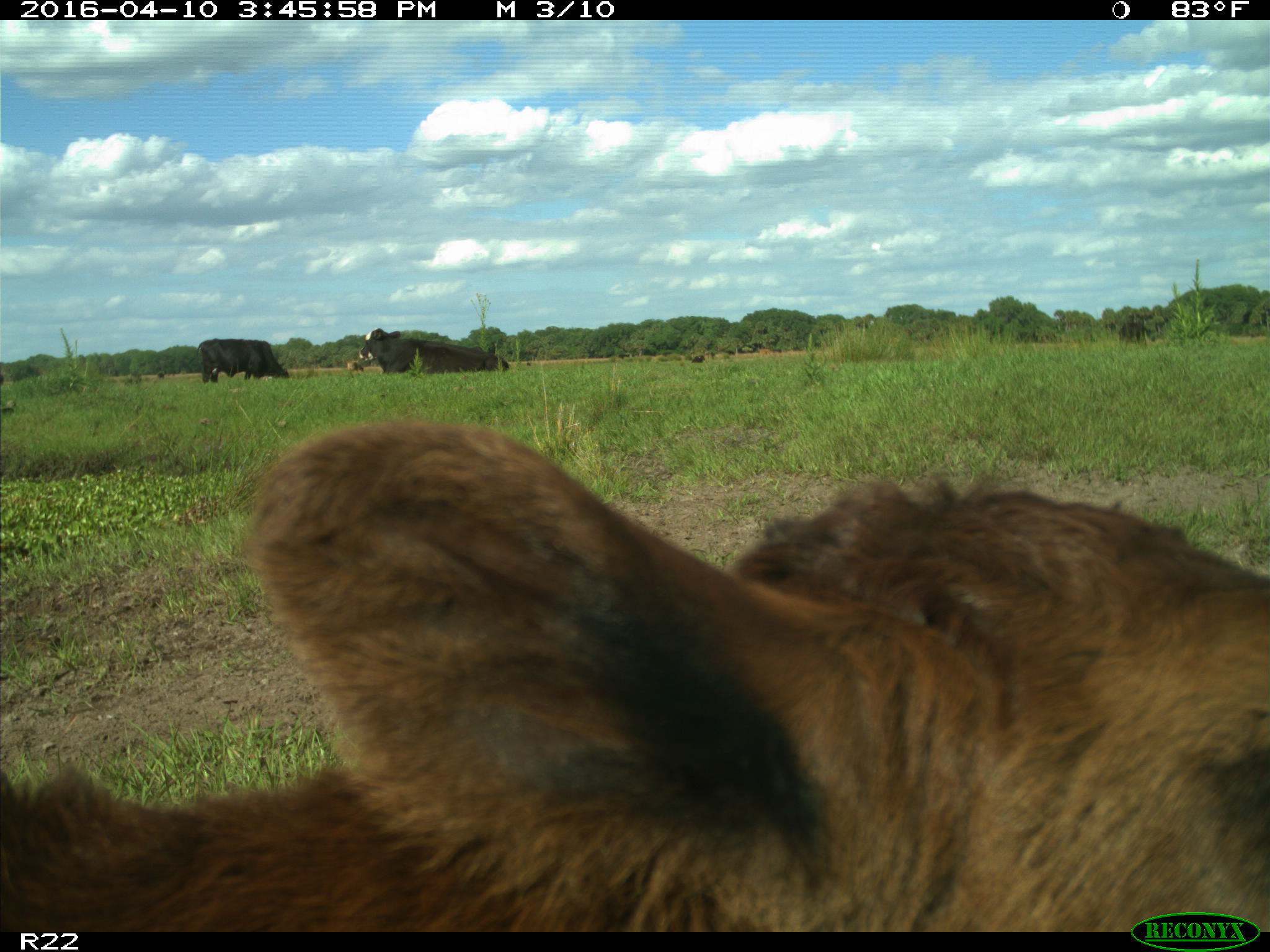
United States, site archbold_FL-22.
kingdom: Animalia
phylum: Chordata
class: Mammalia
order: Artiodactyla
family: Bovidae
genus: Bos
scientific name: Bos taurus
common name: domestic cow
Bos taurus (domestic cow).